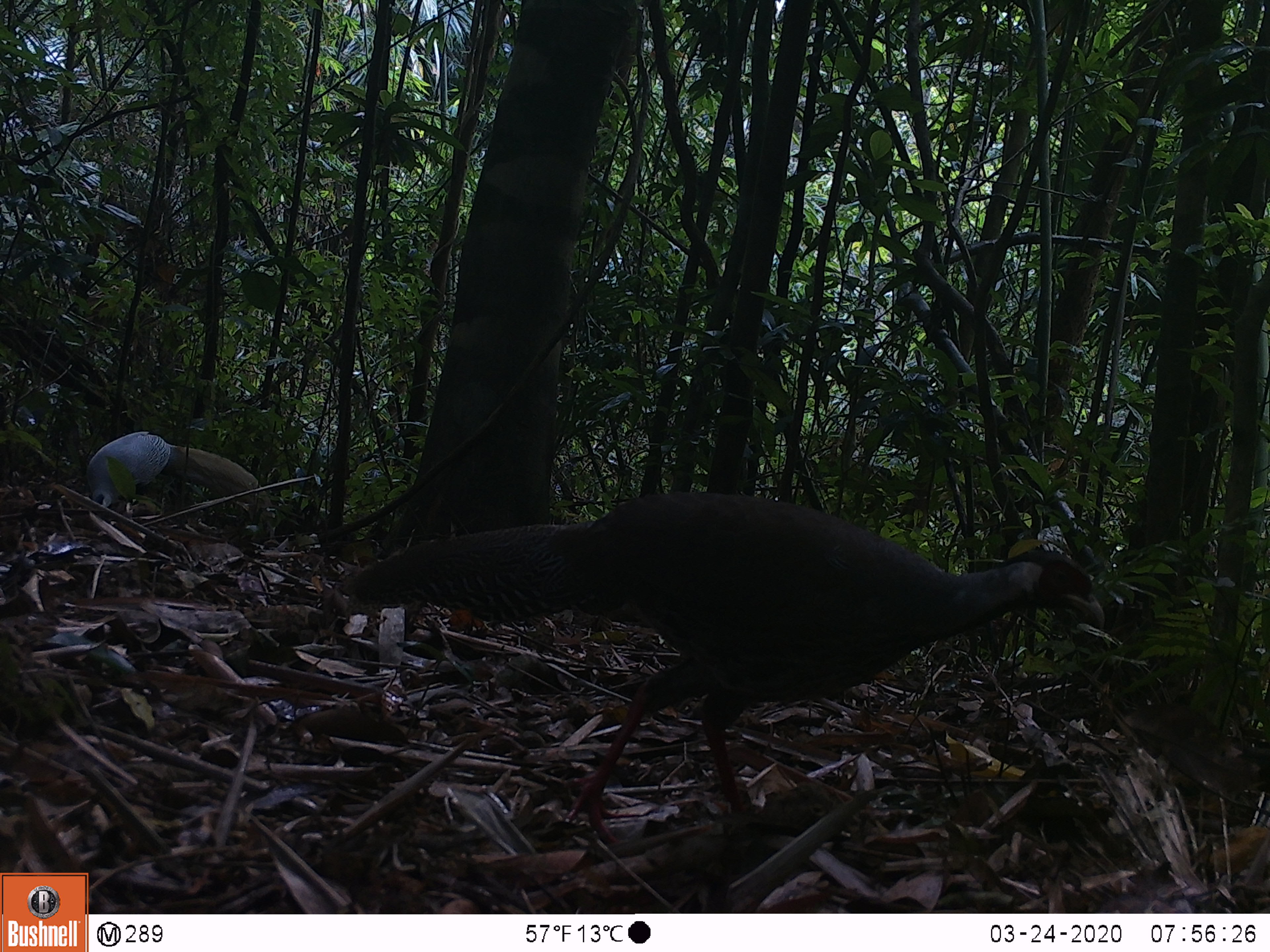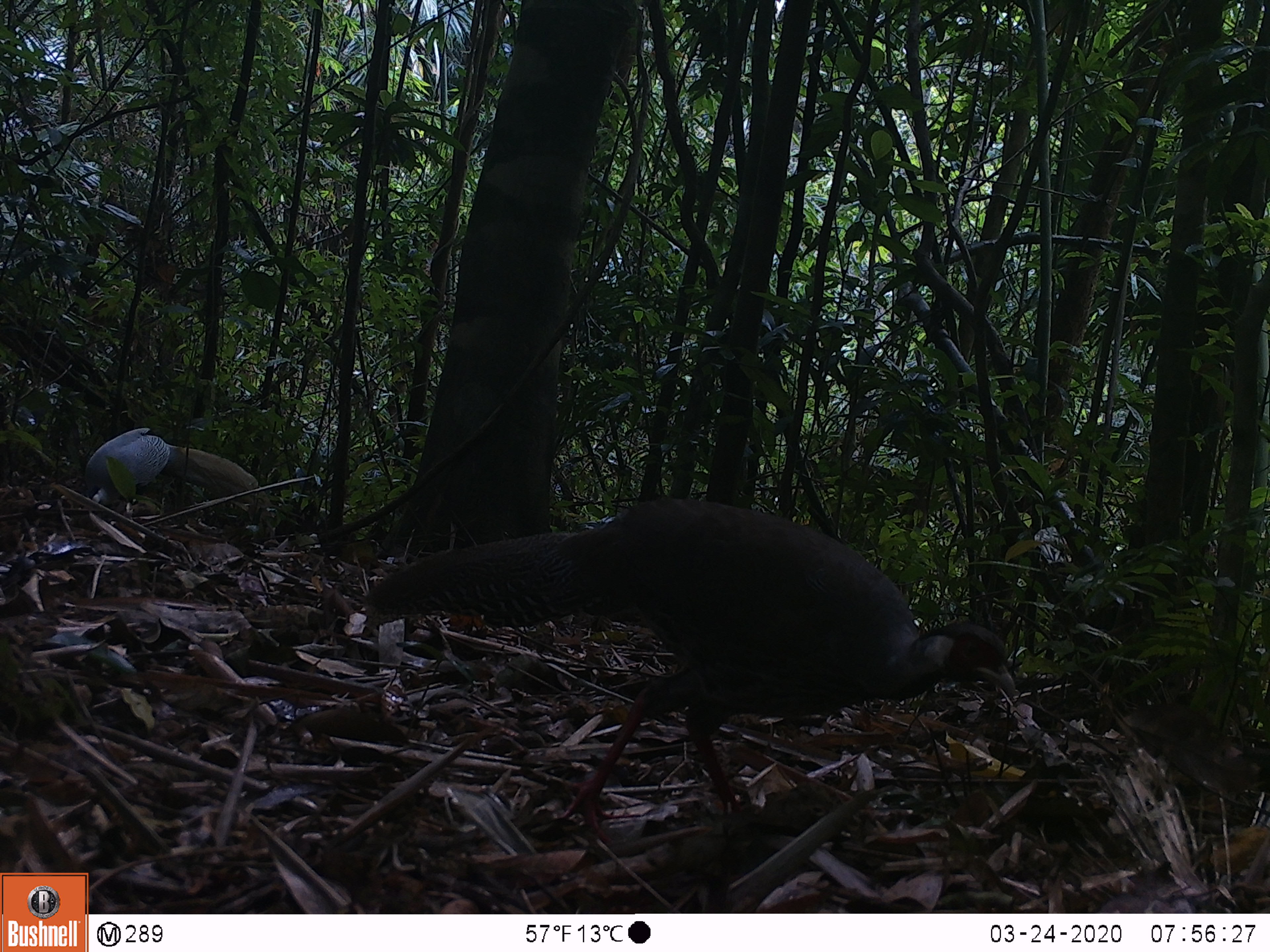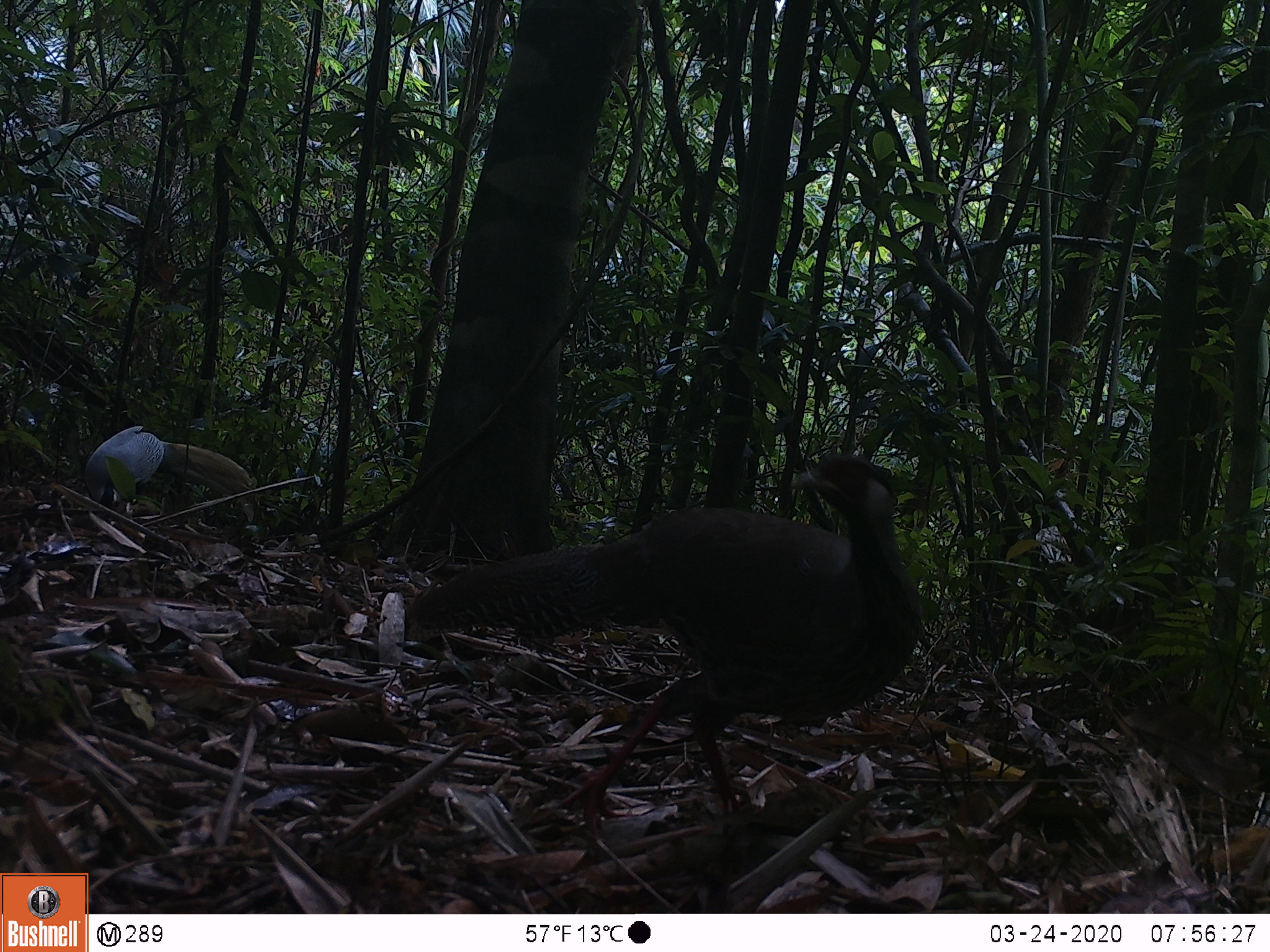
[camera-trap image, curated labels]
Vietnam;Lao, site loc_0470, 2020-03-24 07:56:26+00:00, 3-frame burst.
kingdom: Animalia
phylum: Chordata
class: Aves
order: Galliformes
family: Phasianidae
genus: Lophura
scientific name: Lophura nycthemera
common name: silver pheasant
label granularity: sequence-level